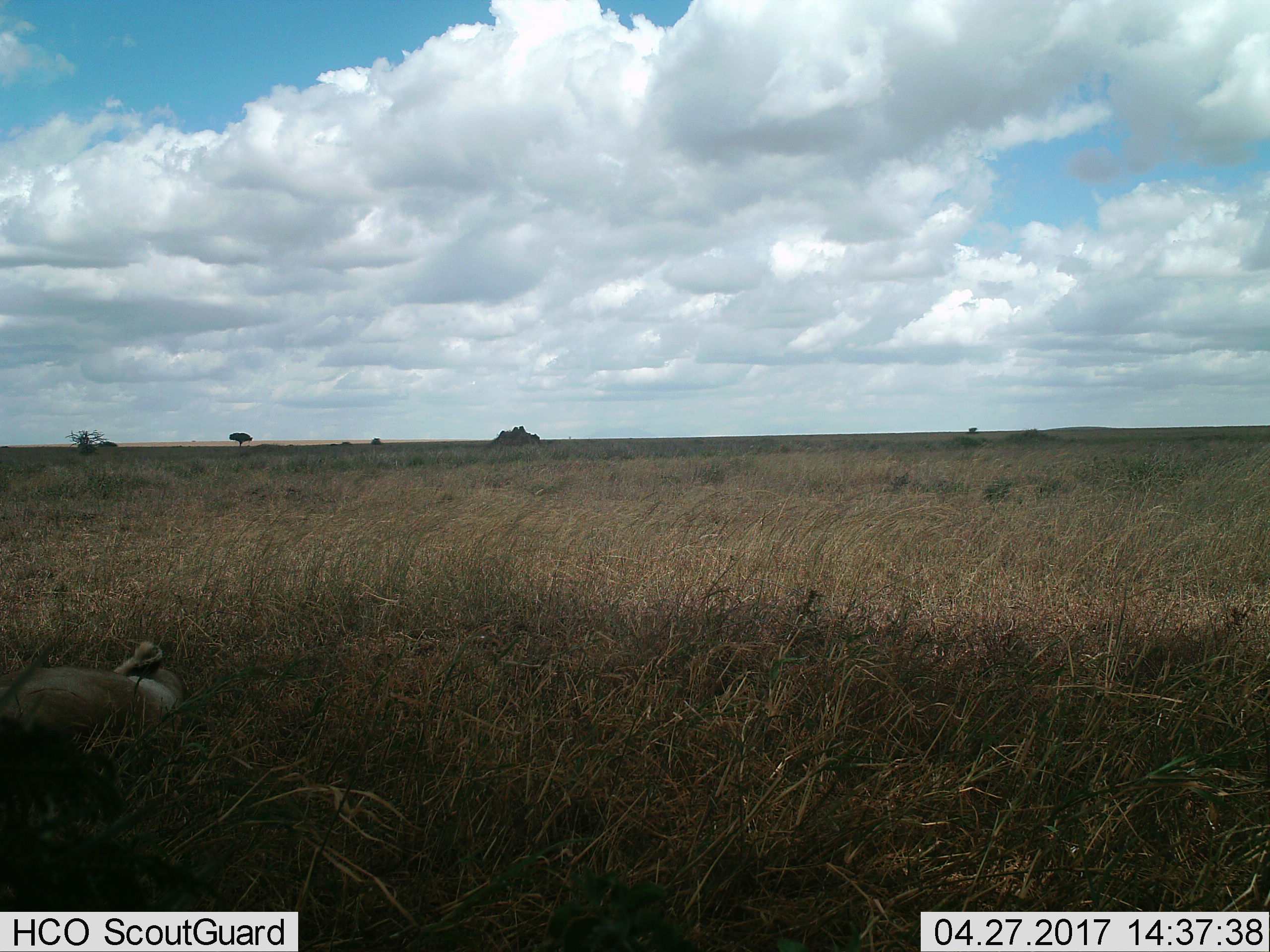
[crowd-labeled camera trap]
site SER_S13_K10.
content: unidentified animal